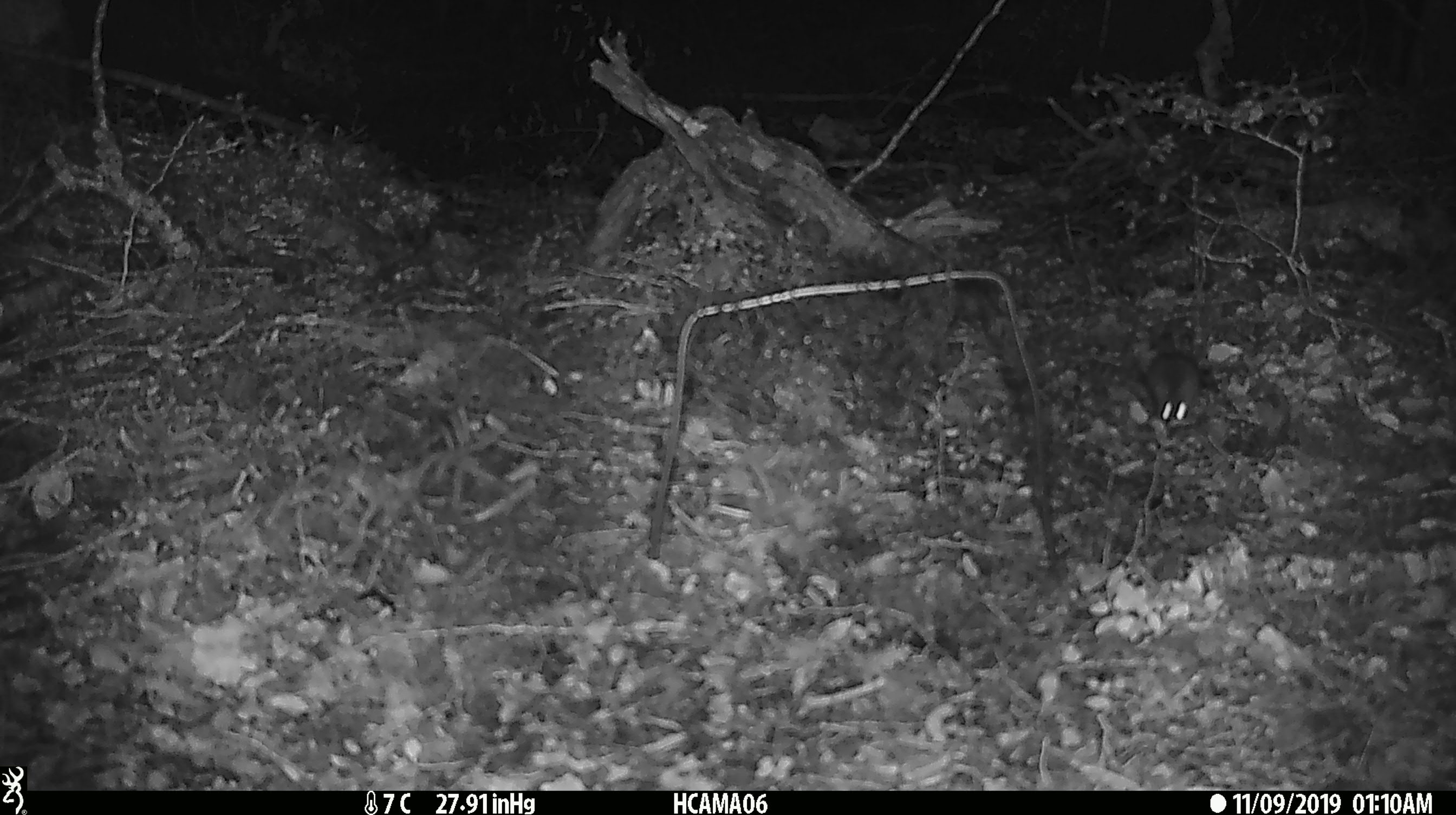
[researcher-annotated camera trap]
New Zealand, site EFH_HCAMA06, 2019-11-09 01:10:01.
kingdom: Animalia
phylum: Chordata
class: Mammalia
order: Rodentia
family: Muridae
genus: Mus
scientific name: Mus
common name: mouse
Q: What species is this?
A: Mouse (Mus).